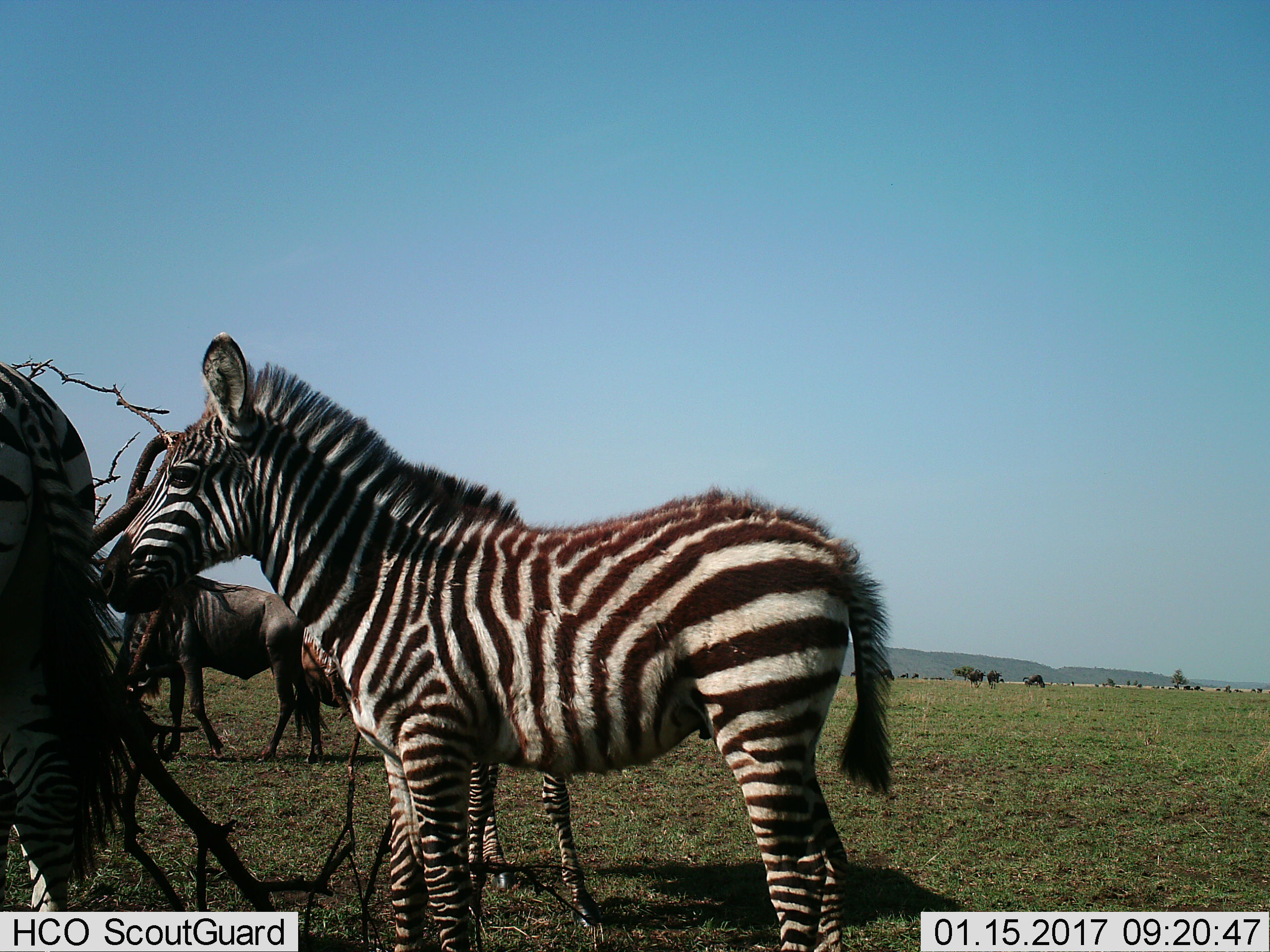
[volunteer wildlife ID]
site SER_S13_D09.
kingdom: Animalia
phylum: Chordata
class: Mammalia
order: Artiodactyla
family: Bovidae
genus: Connochaetes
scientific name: Connochaetes taurinus taurinus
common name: blue wildebeest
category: wildebeestblue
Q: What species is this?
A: Wildebeestblue (blue wildebeest) (Connochaetes taurinus taurinus).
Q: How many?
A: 2.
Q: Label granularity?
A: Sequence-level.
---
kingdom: Animalia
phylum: Chordata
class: Mammalia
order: Perissodactyla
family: Equidae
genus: Equus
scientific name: Equus quagga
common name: plains zebra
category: zebraplains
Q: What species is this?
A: Zebraplains (plains zebra) (Equus quagga).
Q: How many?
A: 3.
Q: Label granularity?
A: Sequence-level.